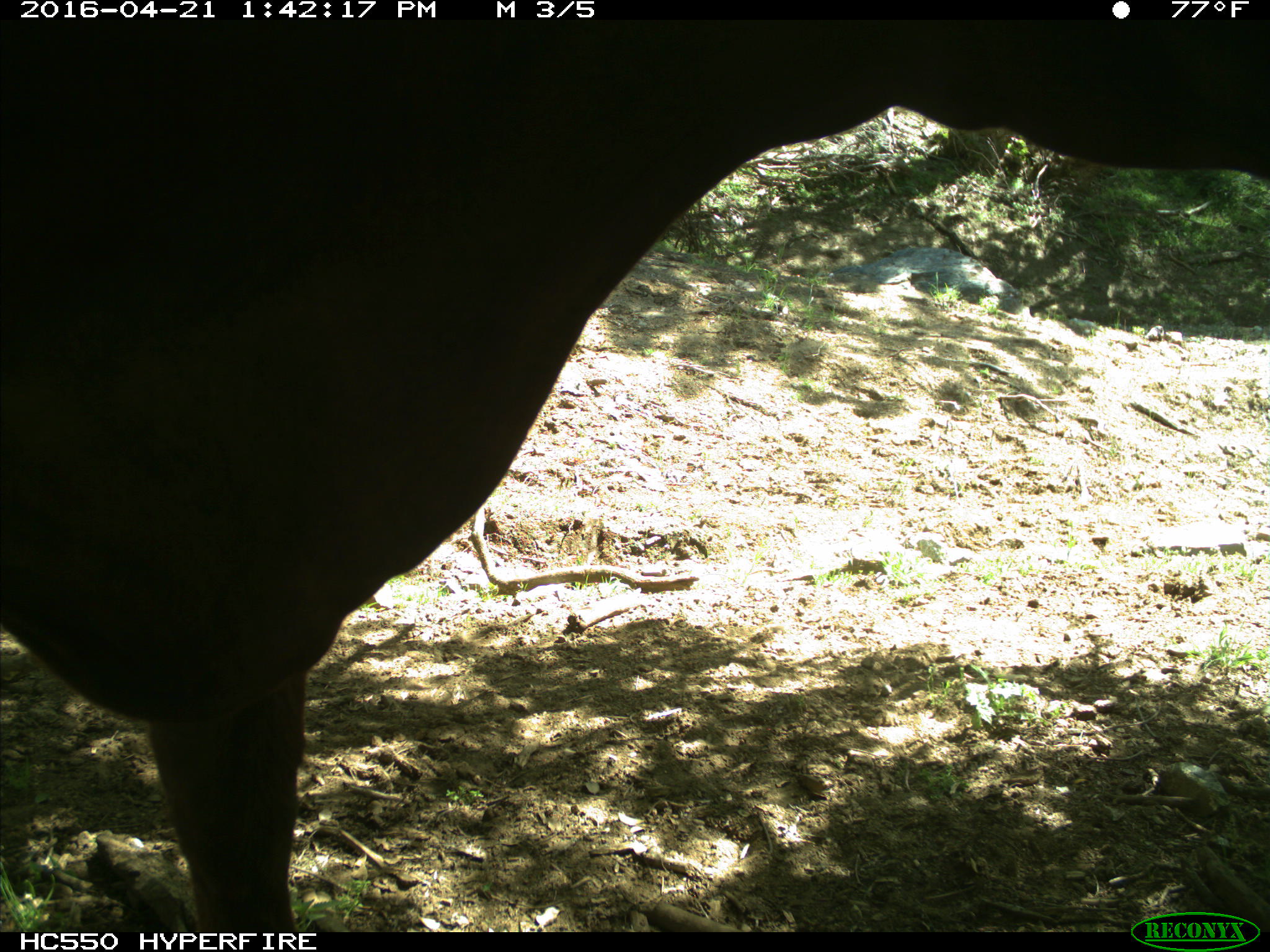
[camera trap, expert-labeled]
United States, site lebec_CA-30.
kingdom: Animalia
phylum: Chordata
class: Mammalia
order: Artiodactyla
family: Bovidae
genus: Bos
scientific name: Bos taurus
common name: domestic cow